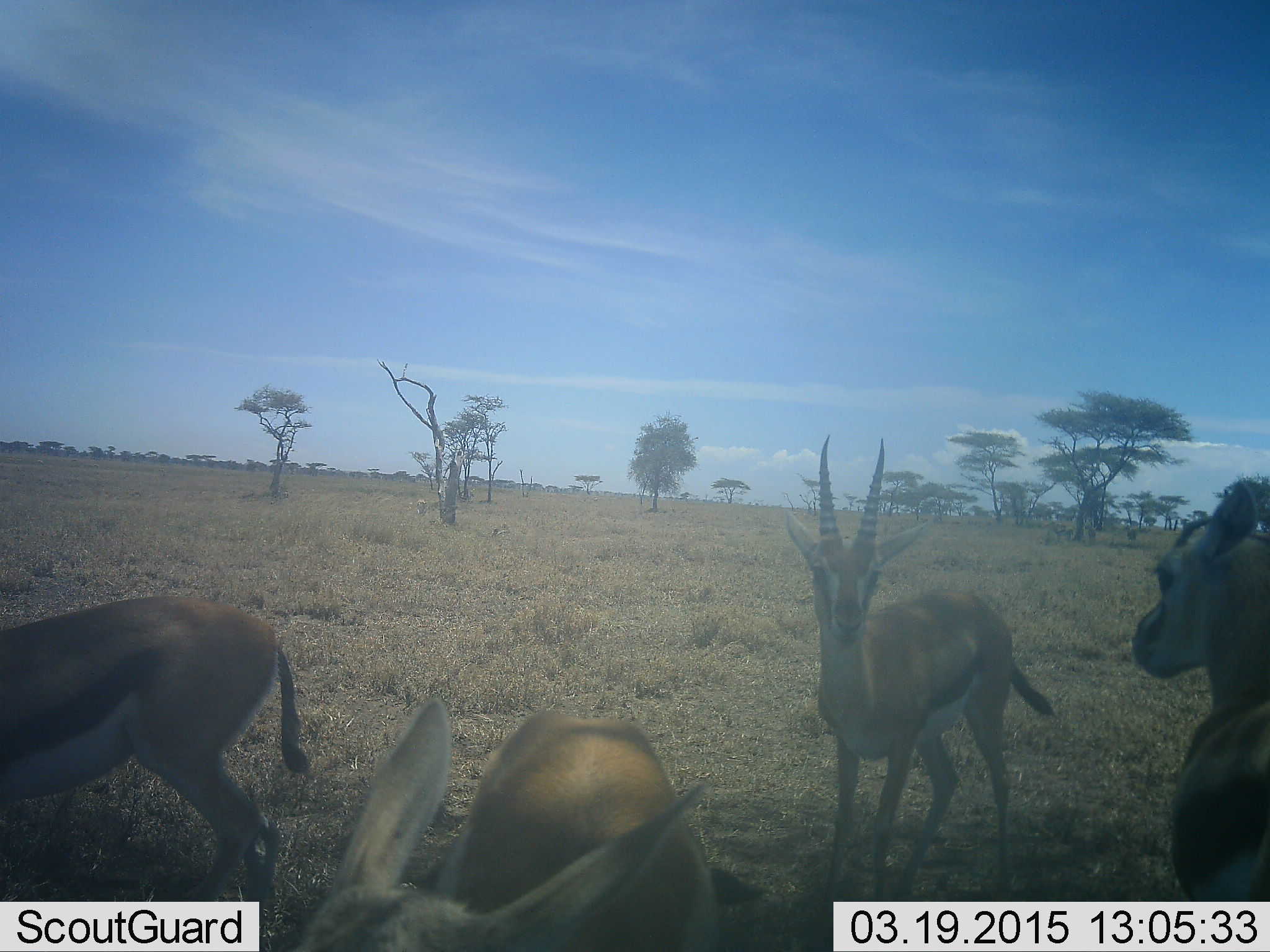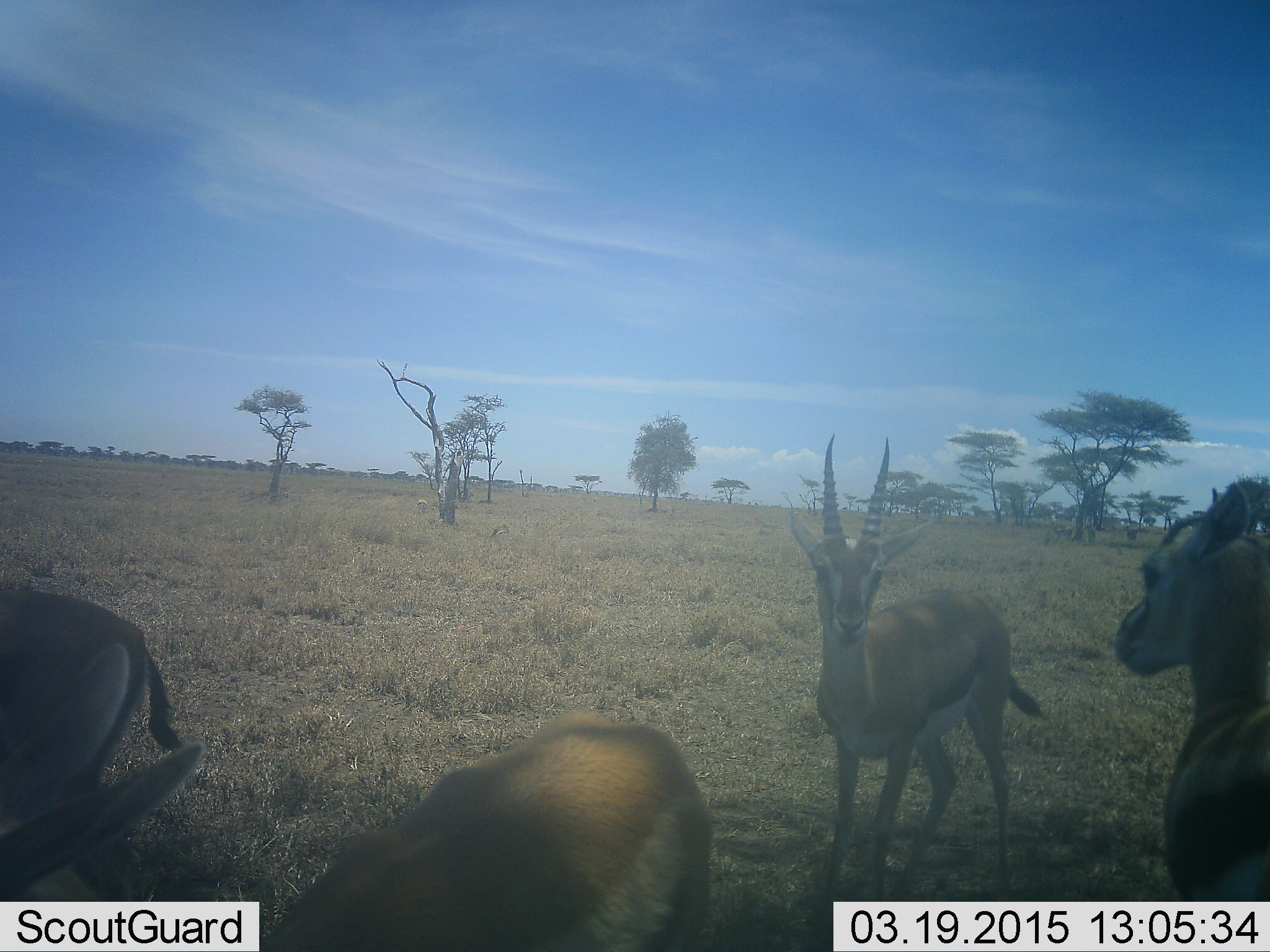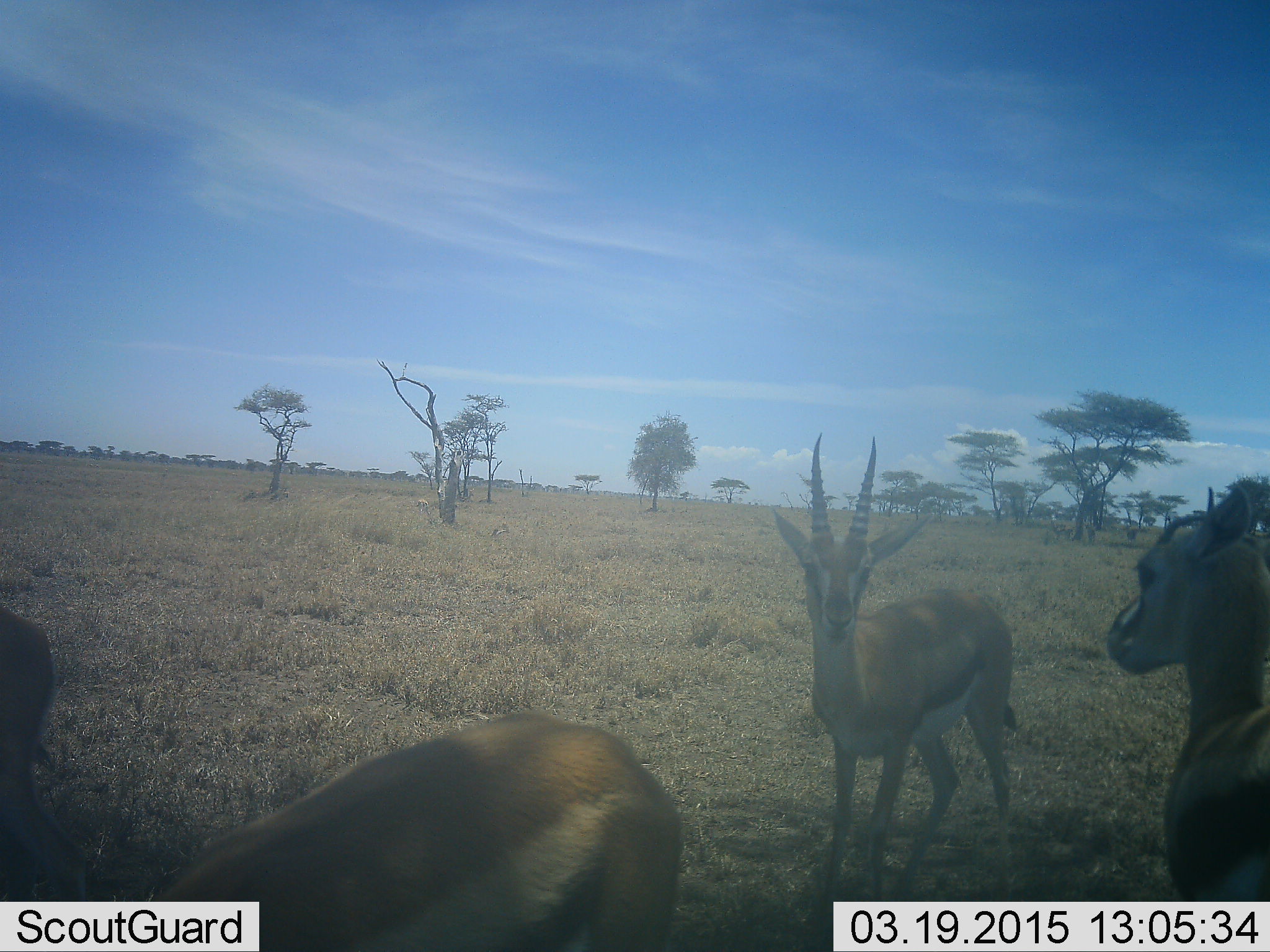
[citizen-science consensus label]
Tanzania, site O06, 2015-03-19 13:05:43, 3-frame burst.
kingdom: Animalia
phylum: Chordata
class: Mammalia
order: Artiodactyla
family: Bovidae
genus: Eudorcas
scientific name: Eudorcas thomsonii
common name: thomson's gazelle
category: gazellethomsons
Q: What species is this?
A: Gazellethomsons (thomson's gazelle) (Eudorcas thomsonii).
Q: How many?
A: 4.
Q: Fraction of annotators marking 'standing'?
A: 100%.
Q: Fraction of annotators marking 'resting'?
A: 0%.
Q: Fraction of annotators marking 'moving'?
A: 20%.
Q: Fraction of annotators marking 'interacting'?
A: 10%.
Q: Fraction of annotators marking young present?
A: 20%.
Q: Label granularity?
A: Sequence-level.